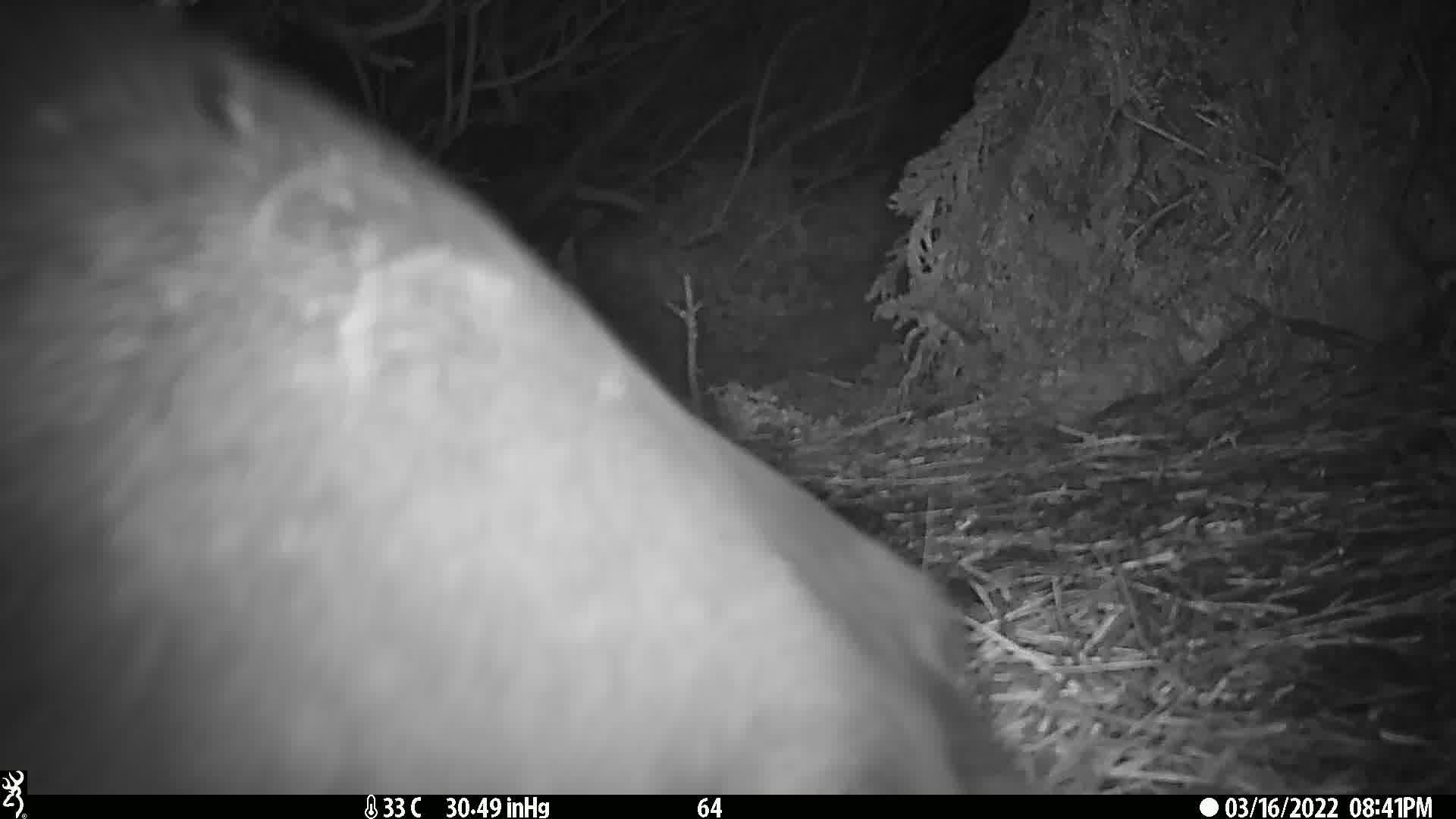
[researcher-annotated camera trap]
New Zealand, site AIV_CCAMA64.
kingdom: Animalia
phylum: Chordata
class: Mammalia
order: Carnivora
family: Otariidae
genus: Phocarctos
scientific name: Phocarctos hookeri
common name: new zealand sea lion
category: sealion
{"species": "sealion (new zealand sea lion) (Phocarctos hookeri)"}